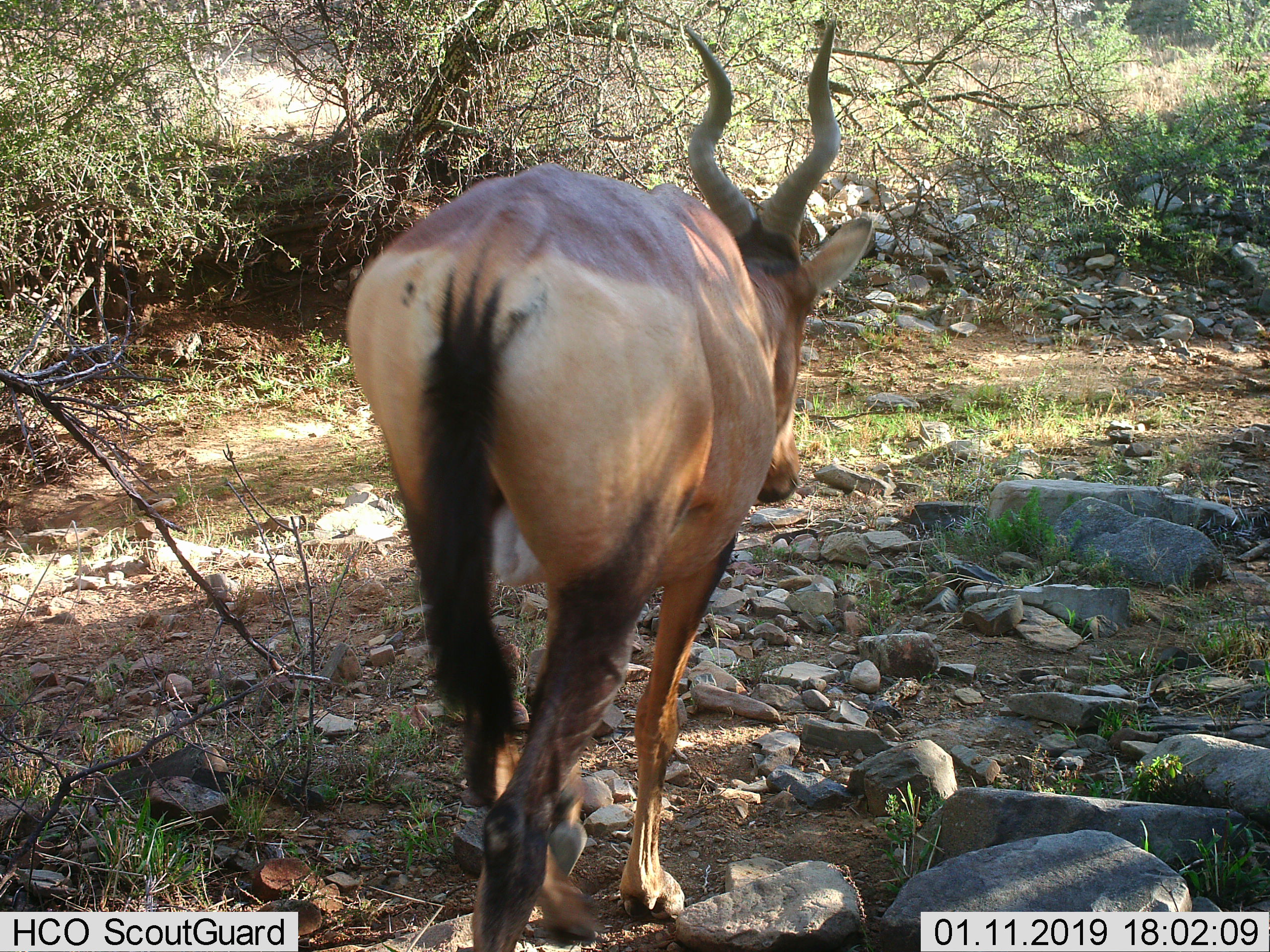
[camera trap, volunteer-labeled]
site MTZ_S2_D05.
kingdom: Animalia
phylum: Chordata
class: Mammalia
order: Artiodactyla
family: Bovidae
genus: Alcelaphus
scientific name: Alcelaphus buselaphus caama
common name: red hartebeest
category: hartebeestred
Hartebeestred (red hartebeest) (Alcelaphus buselaphus caama), count 1. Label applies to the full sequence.